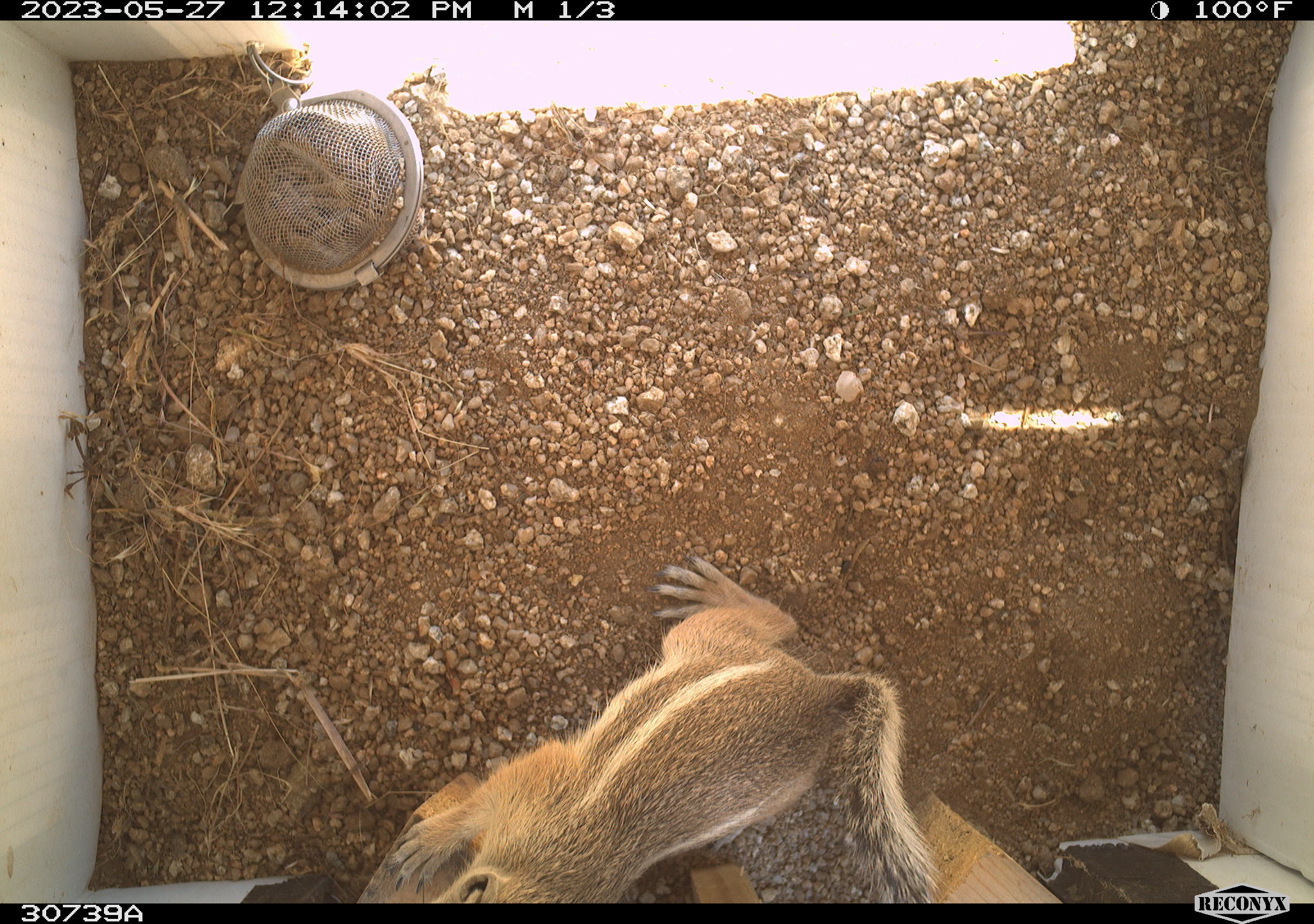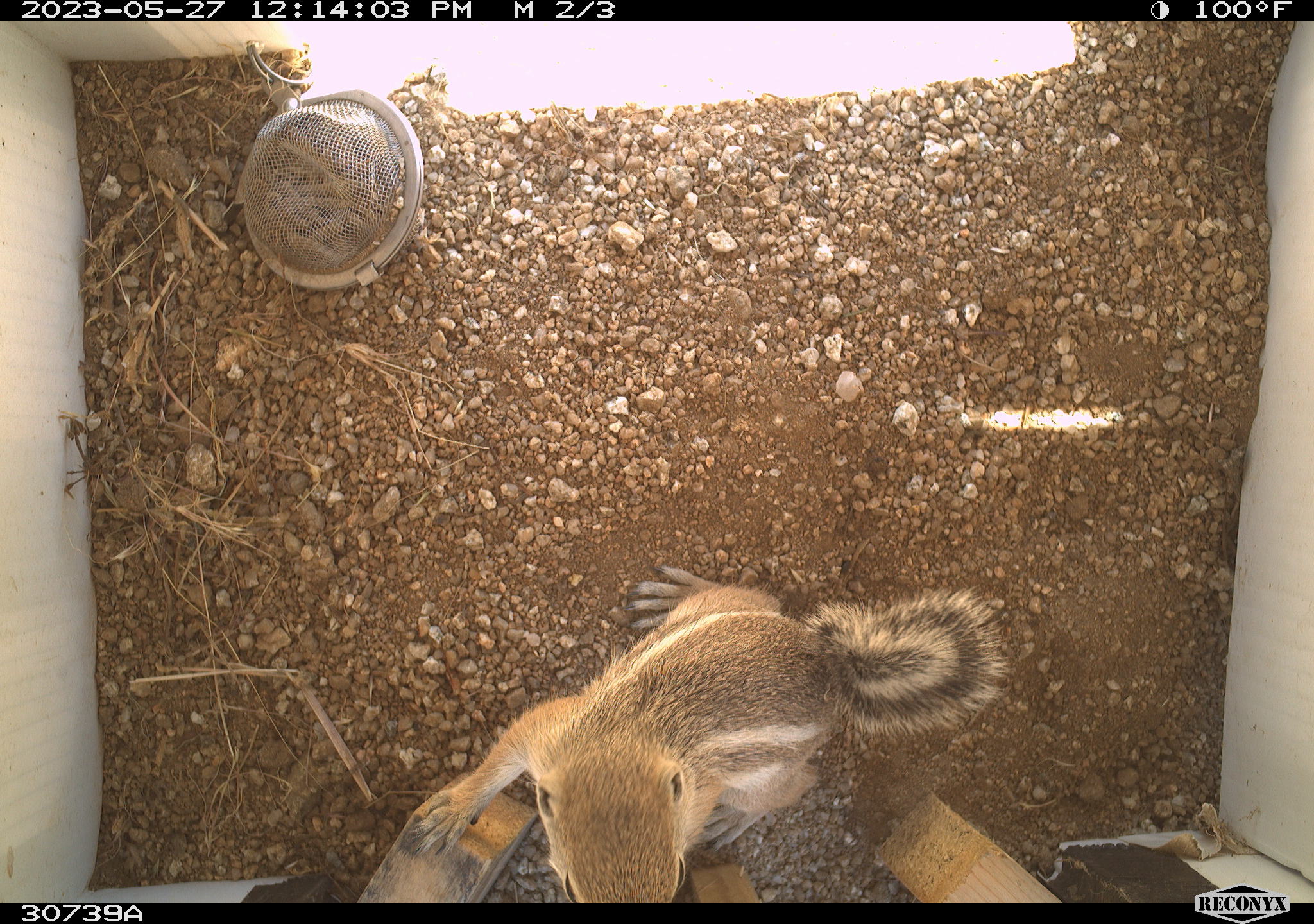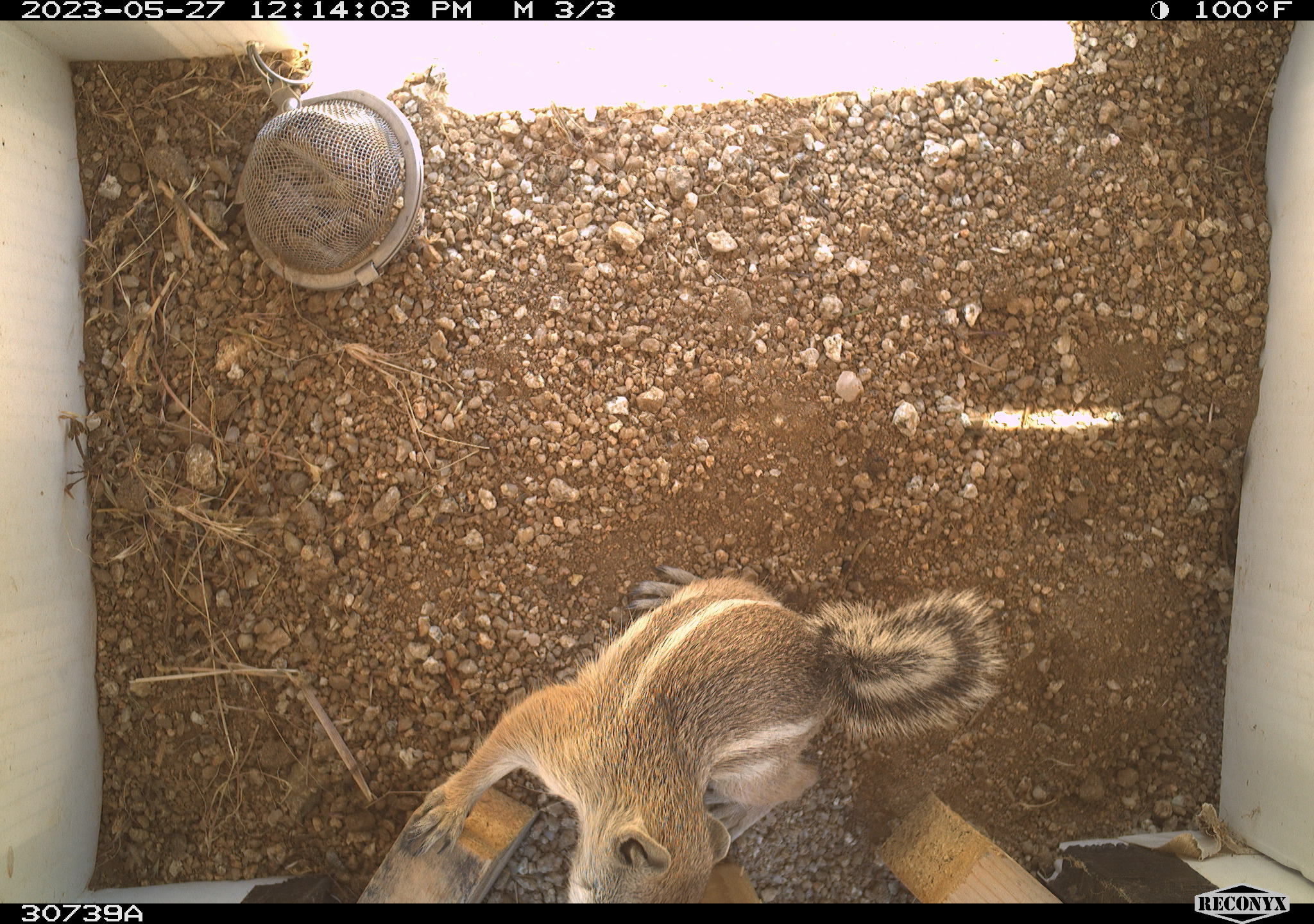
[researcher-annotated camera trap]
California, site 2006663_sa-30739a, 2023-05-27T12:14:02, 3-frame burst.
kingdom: Animalia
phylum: Chordata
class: Mammalia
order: Rodentia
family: Sciuridae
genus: Ammospermophilus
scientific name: Ammospermophilus leucurus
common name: white-tailed antelope squirrel